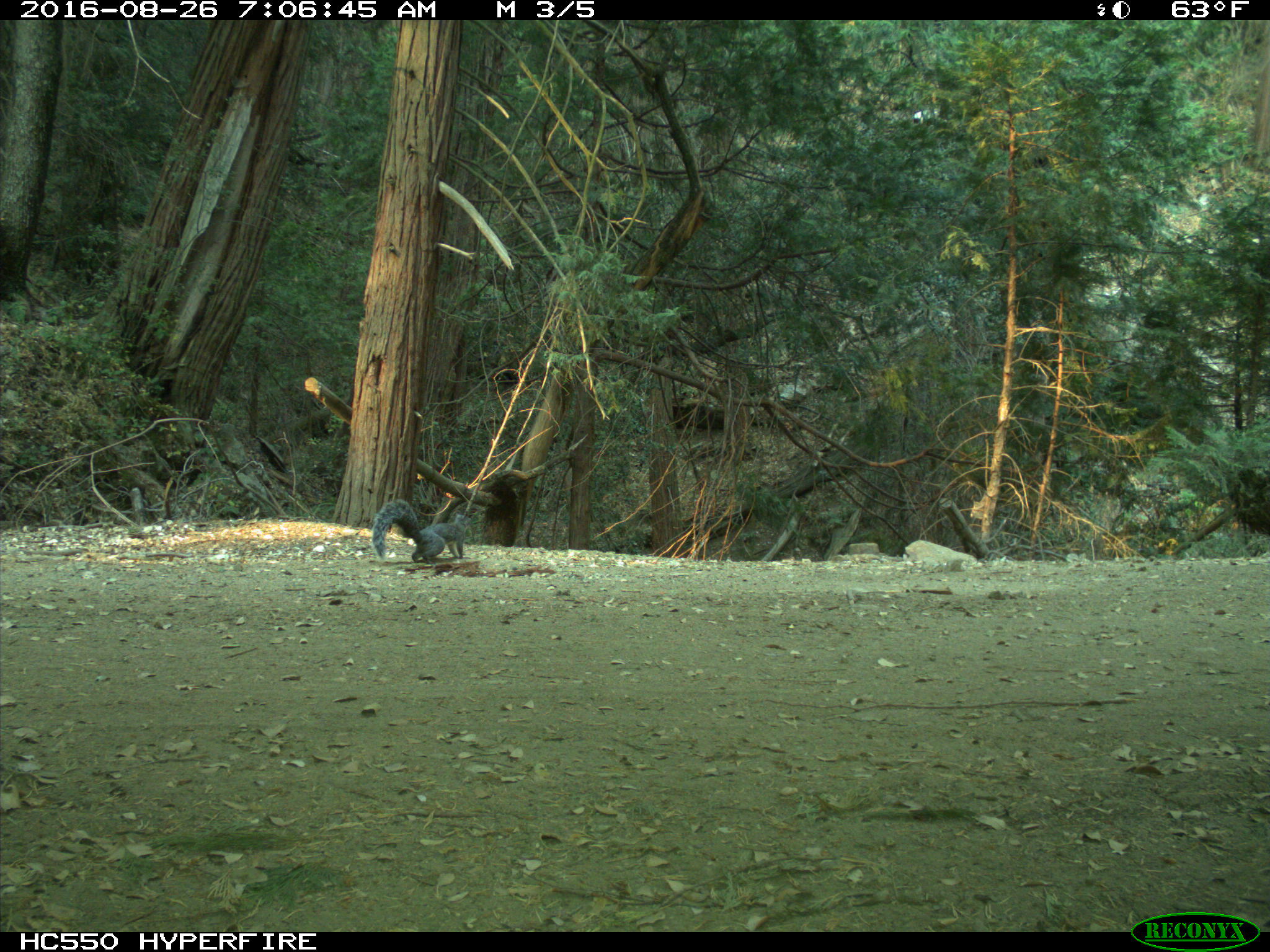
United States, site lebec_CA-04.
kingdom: Animalia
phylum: Chordata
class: Mammalia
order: Rodentia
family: Sciuridae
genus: Sciurus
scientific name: Sciurus carolinensis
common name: eastern gray squirrel